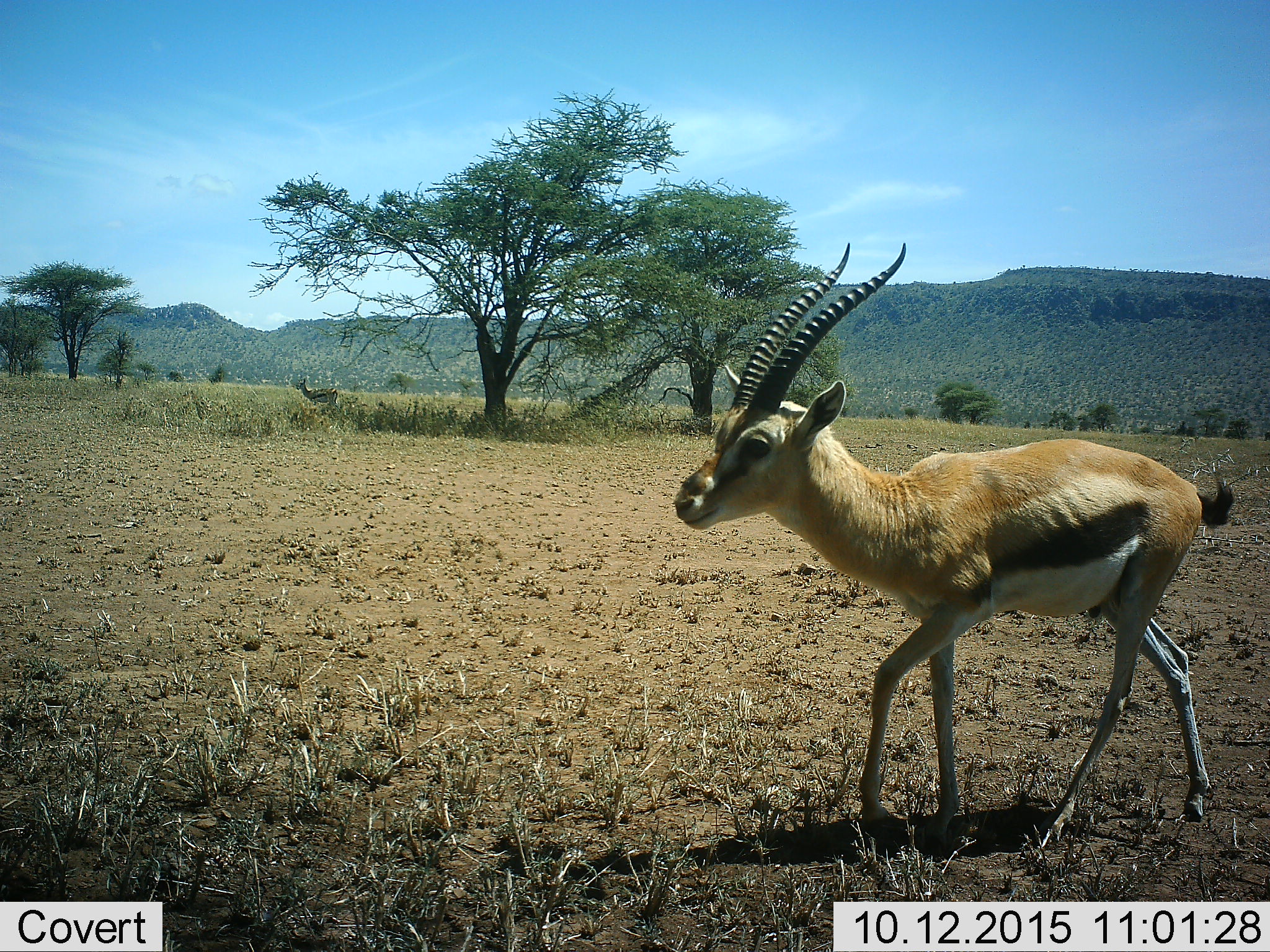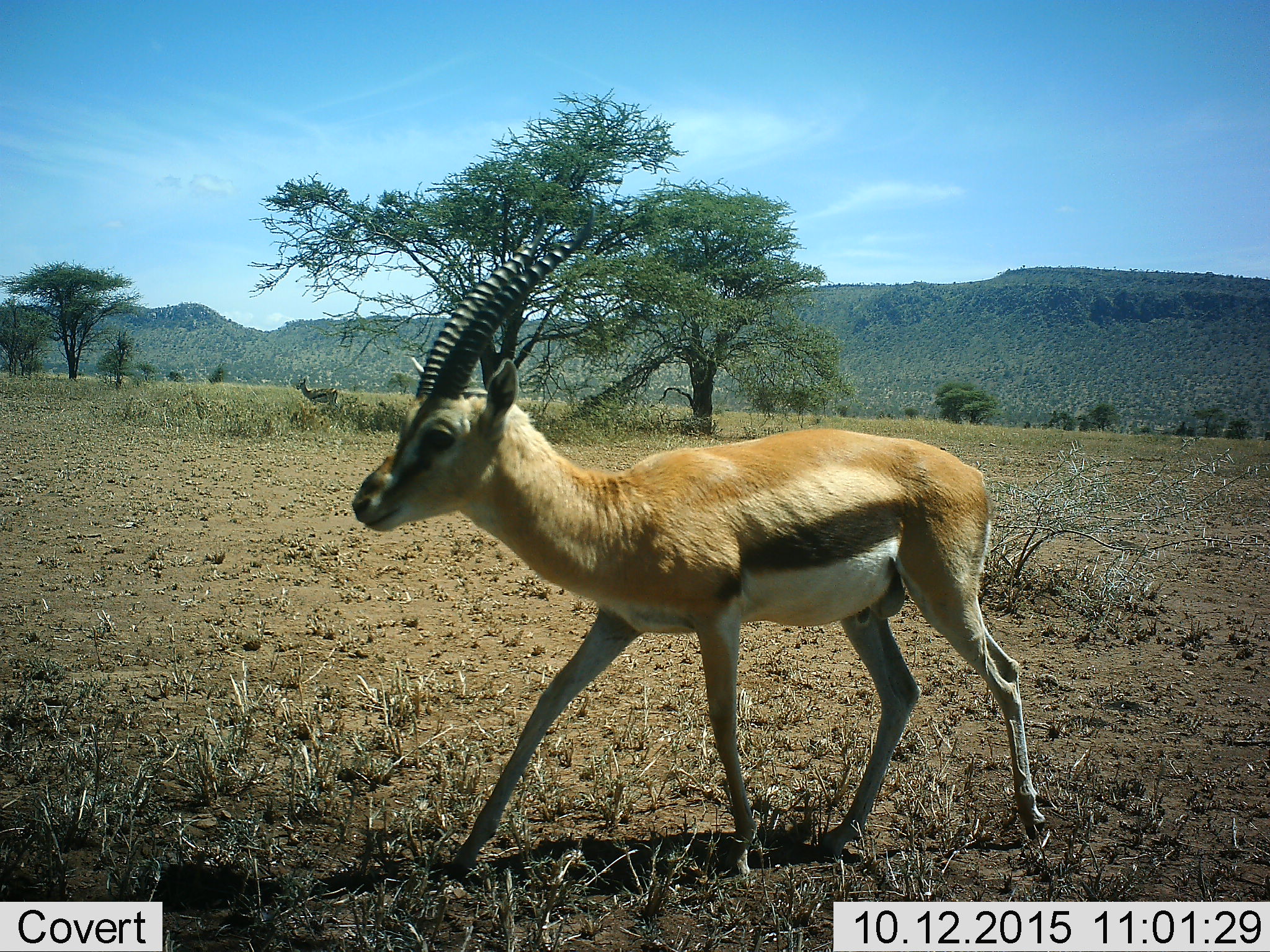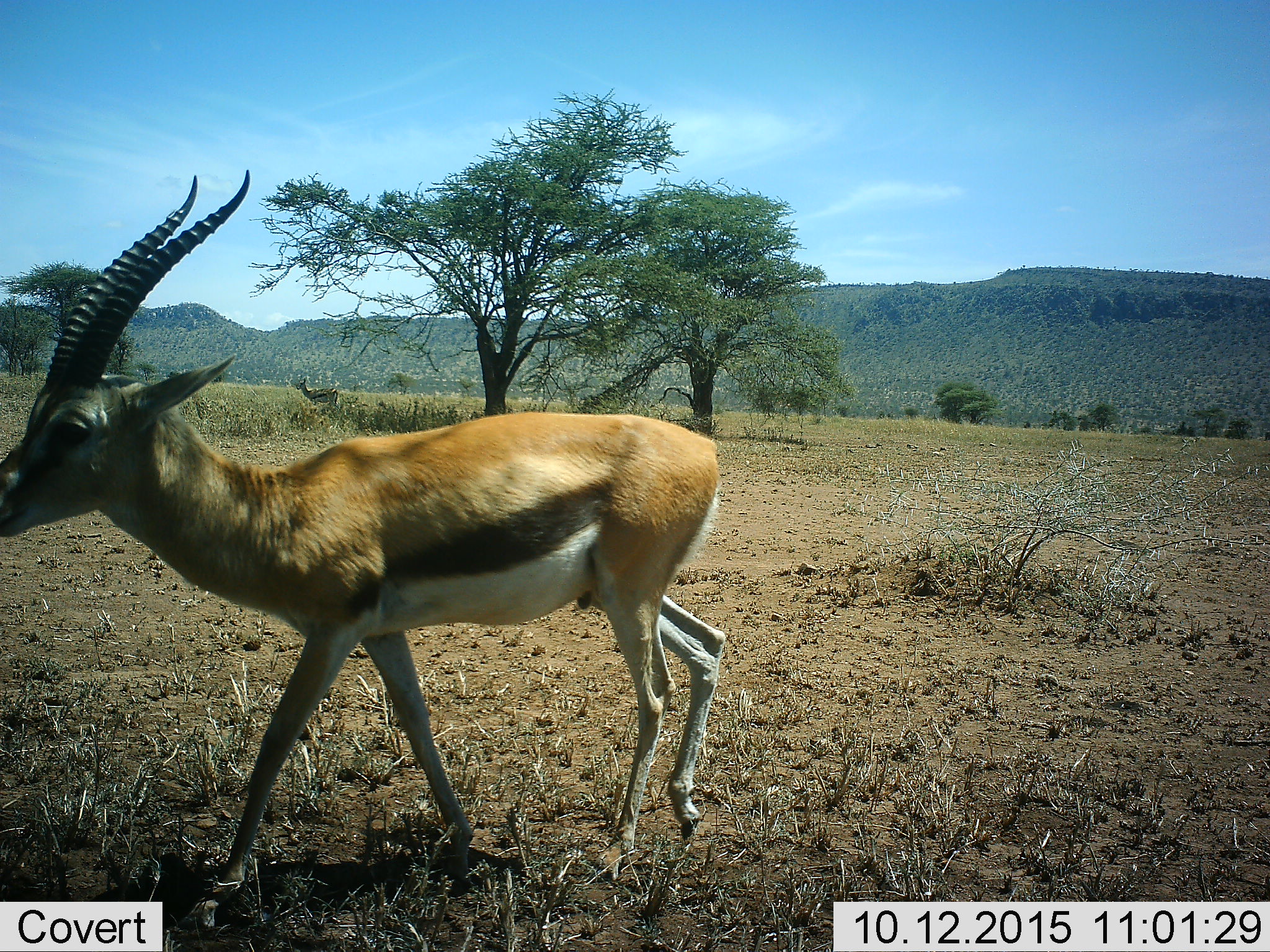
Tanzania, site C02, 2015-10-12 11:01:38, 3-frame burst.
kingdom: Animalia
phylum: Chordata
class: Mammalia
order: Artiodactyla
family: Bovidae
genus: Eudorcas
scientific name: Eudorcas thomsonii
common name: thomson's gazelle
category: gazellethomsons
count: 2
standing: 56%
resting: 0%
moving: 94%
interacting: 0%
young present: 6%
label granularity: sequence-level